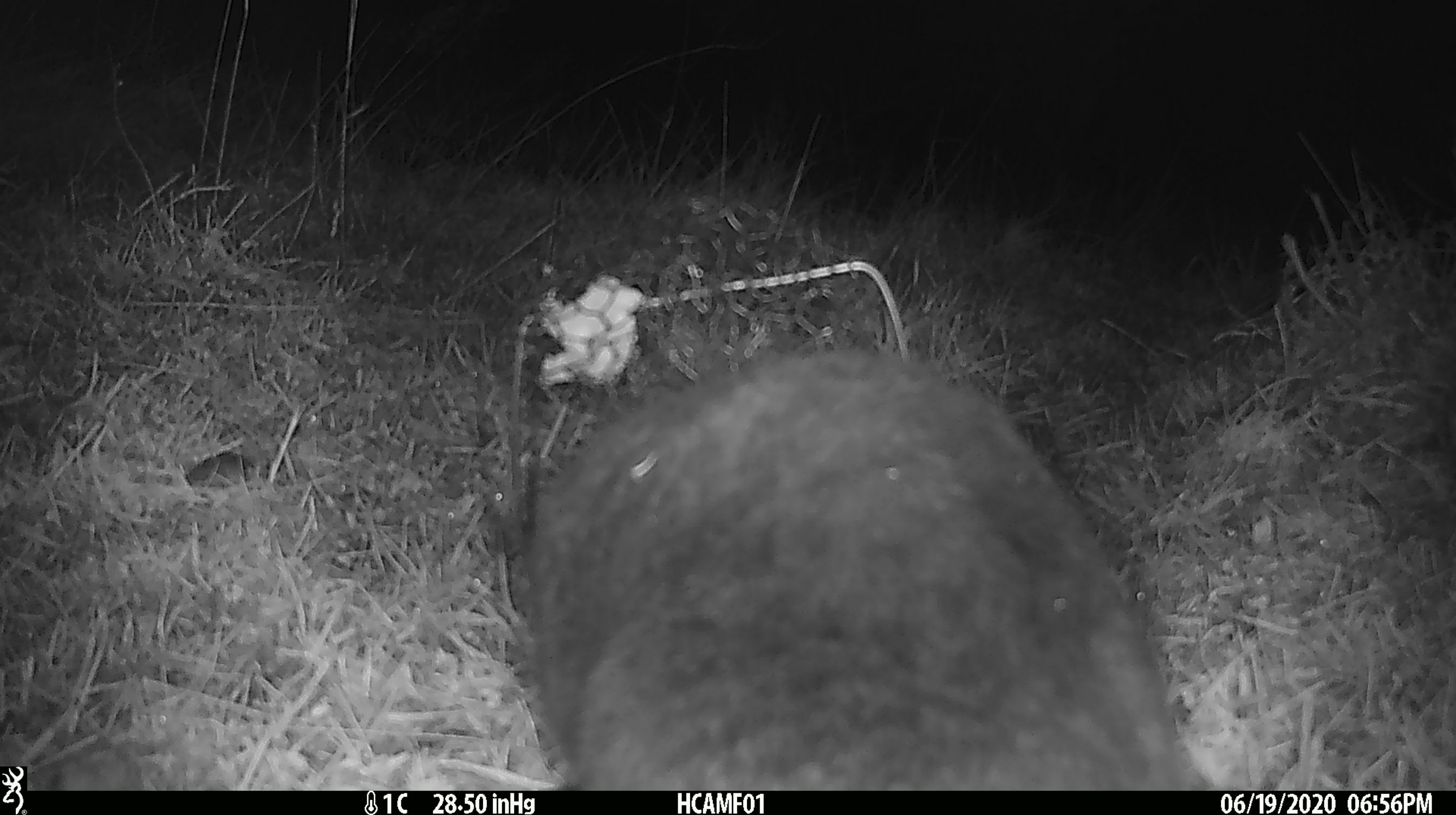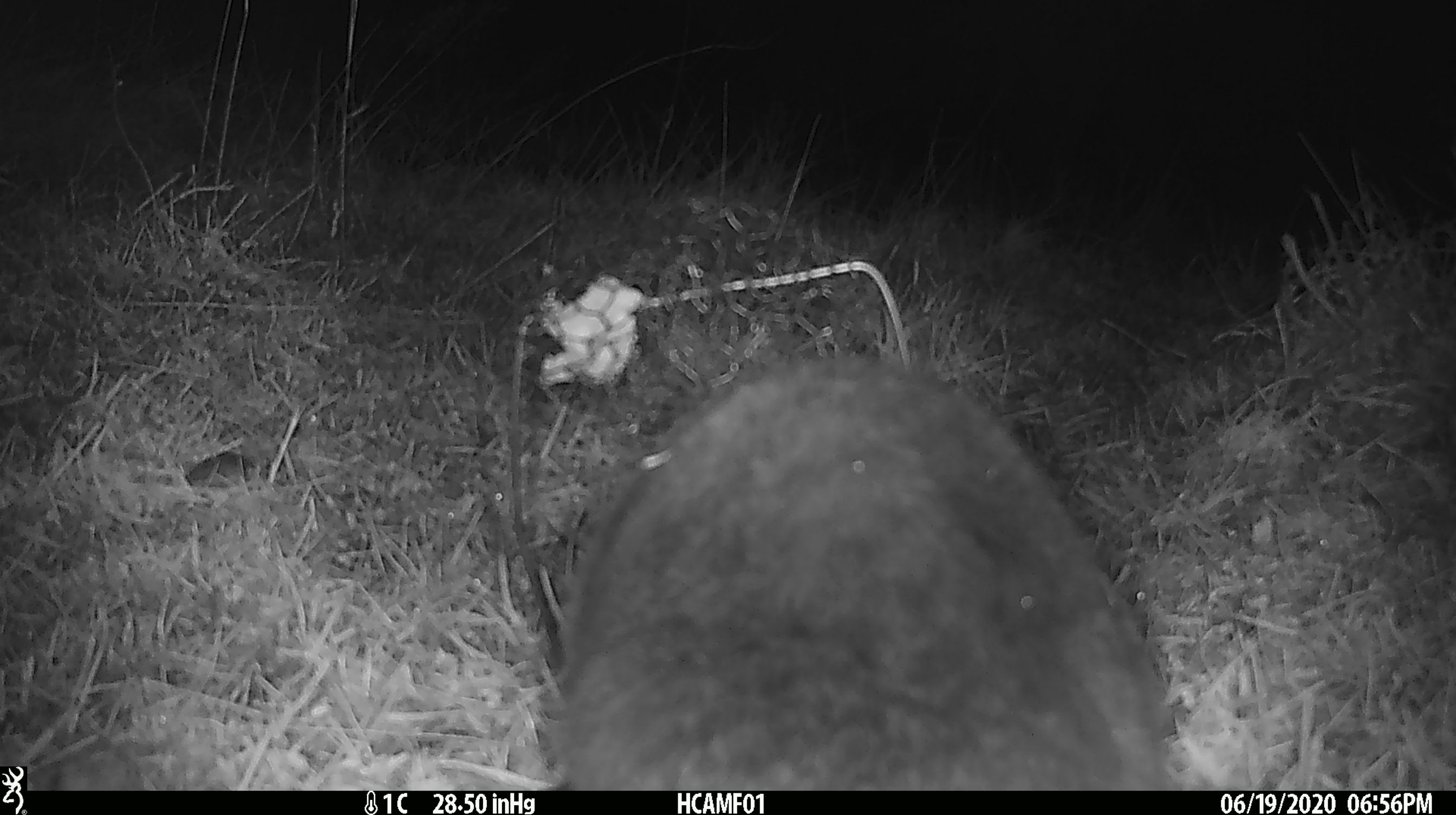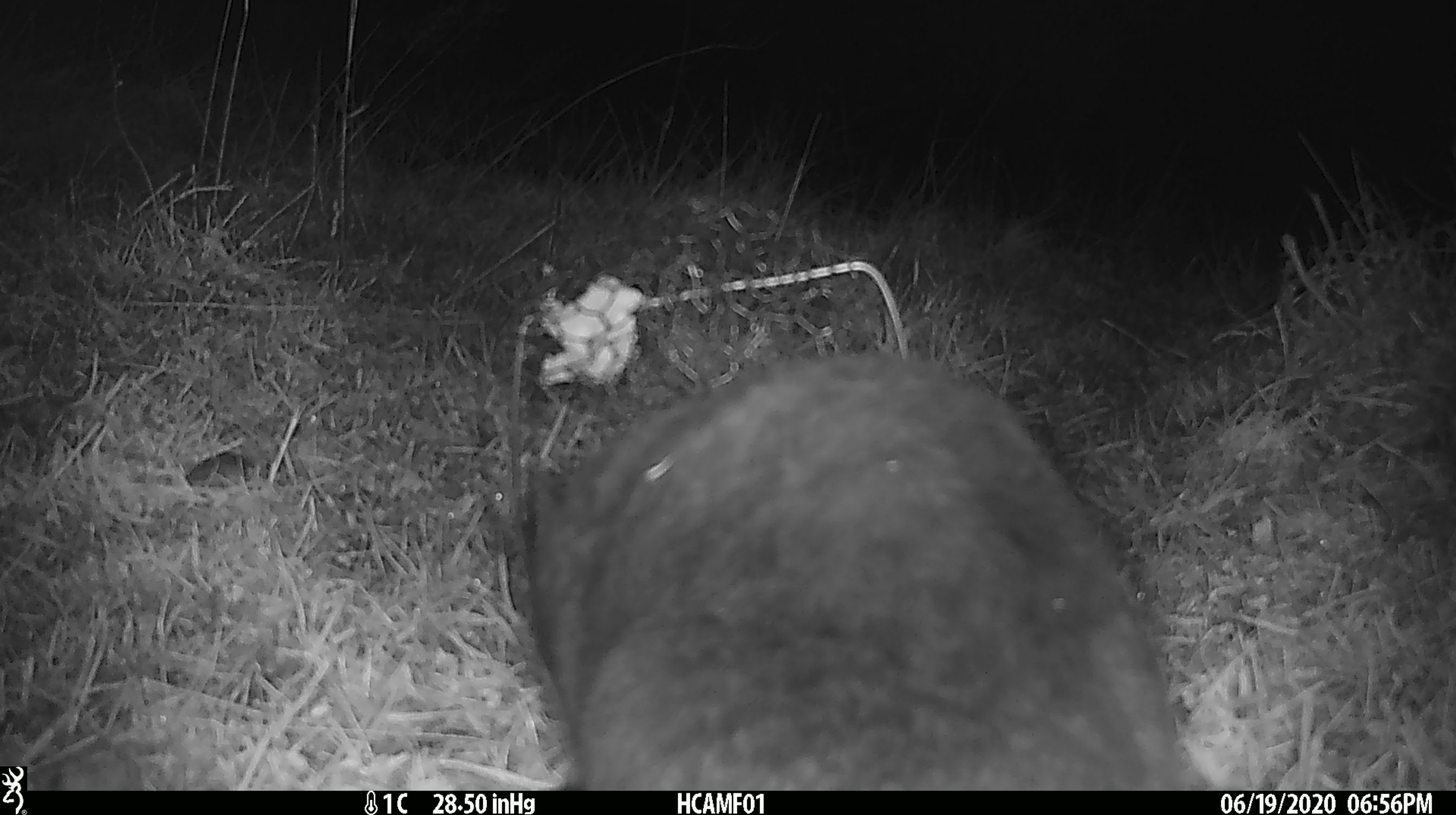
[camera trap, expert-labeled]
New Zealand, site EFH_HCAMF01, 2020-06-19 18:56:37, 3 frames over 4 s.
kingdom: Animalia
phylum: Chordata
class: Mammalia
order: Carnivora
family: Felidae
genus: Felis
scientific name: Felis catus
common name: domestic cat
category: cat